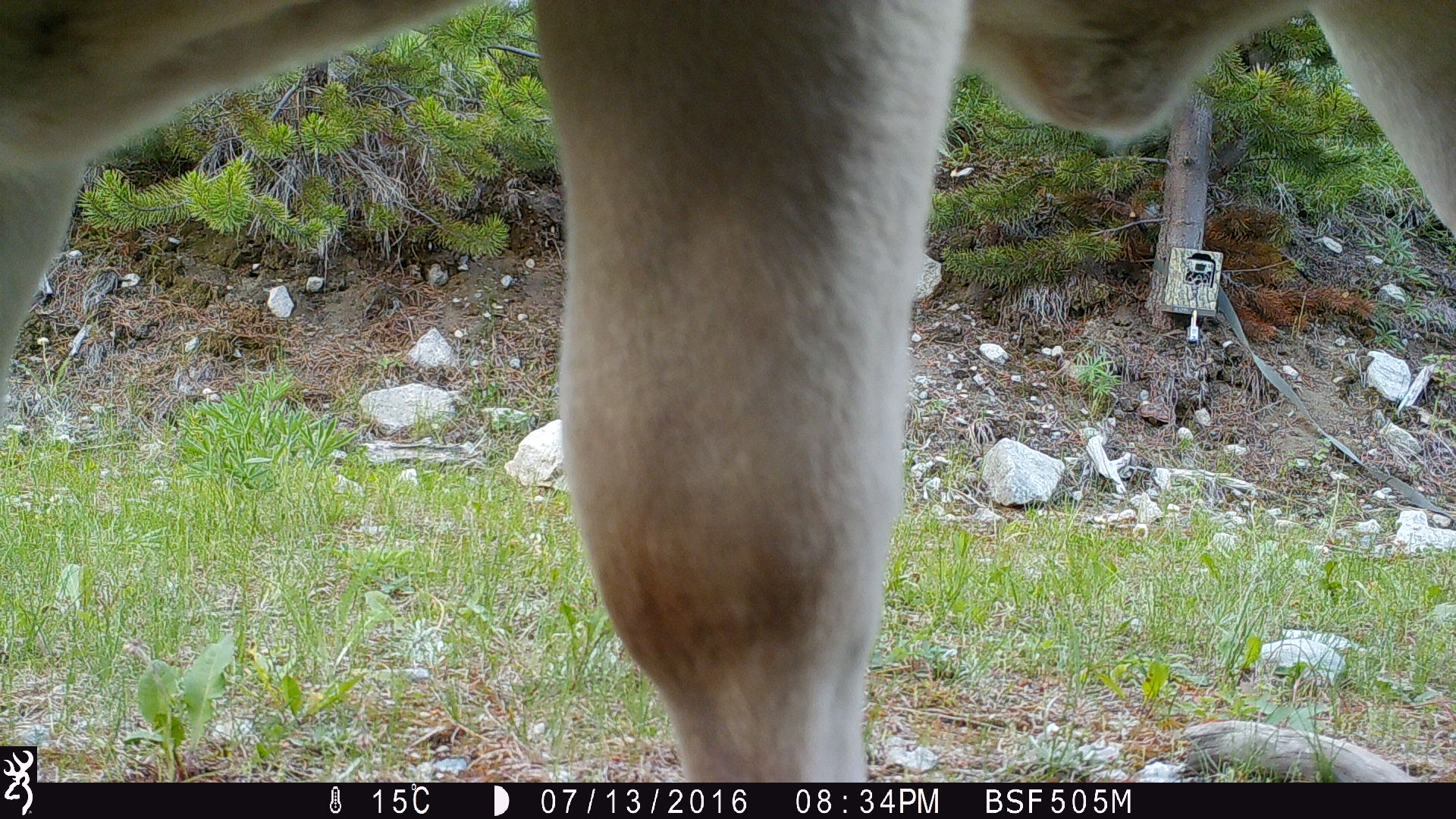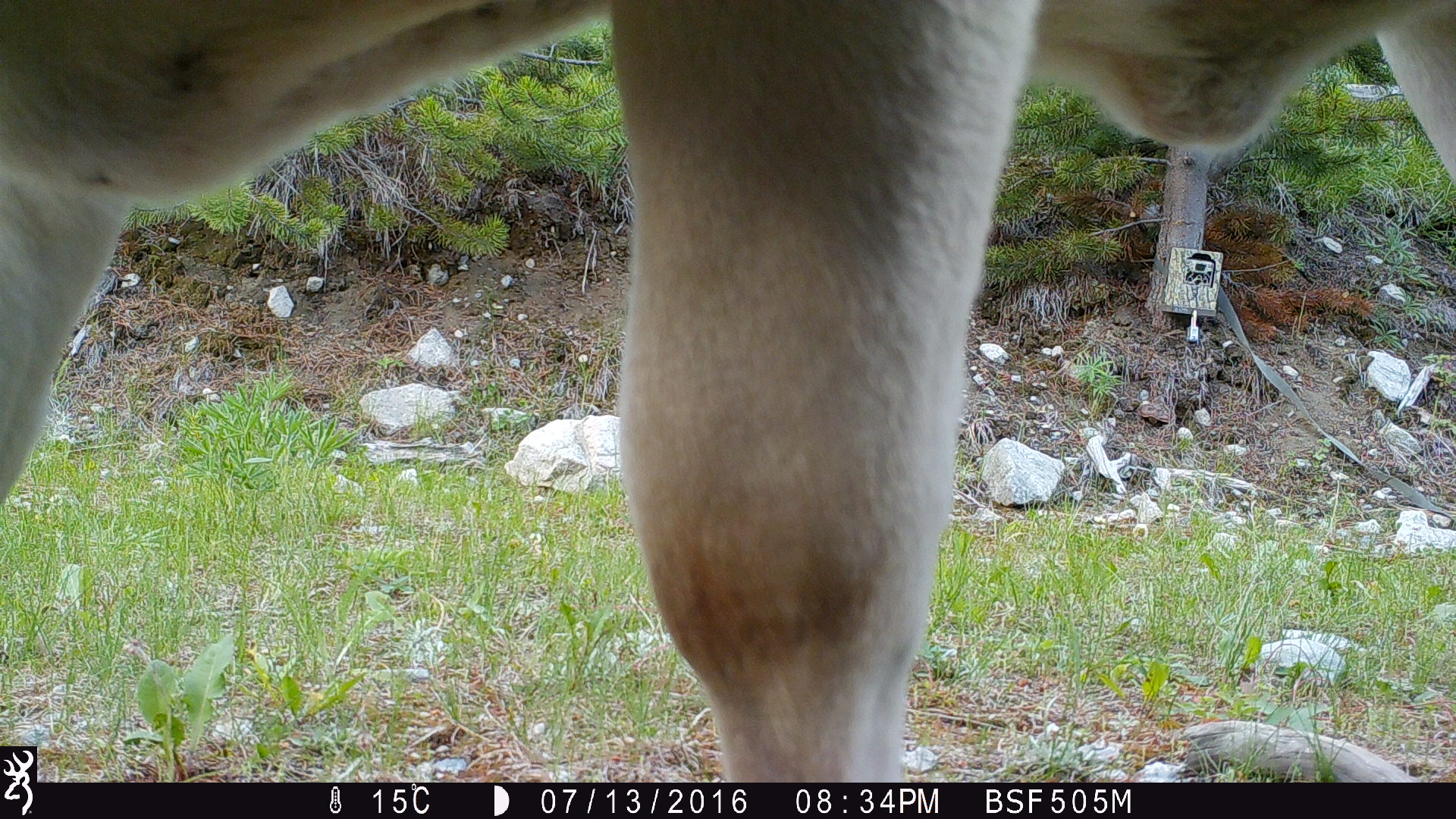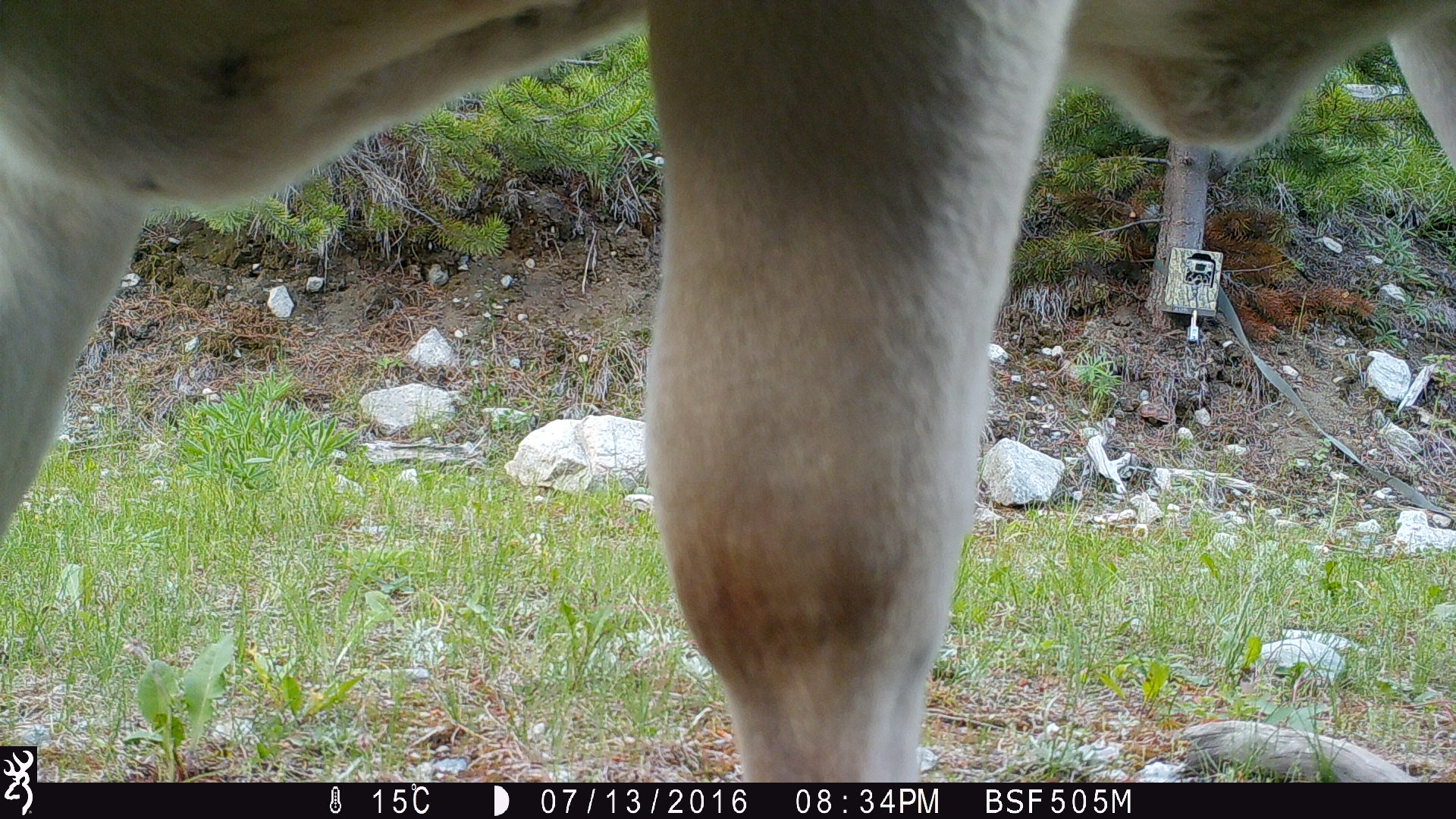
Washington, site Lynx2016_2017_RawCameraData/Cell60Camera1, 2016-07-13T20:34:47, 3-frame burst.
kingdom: Animalia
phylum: Chordata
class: Mammalia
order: Artiodactyla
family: Bovidae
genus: Bos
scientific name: Bos taurus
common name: domestic cattle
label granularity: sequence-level